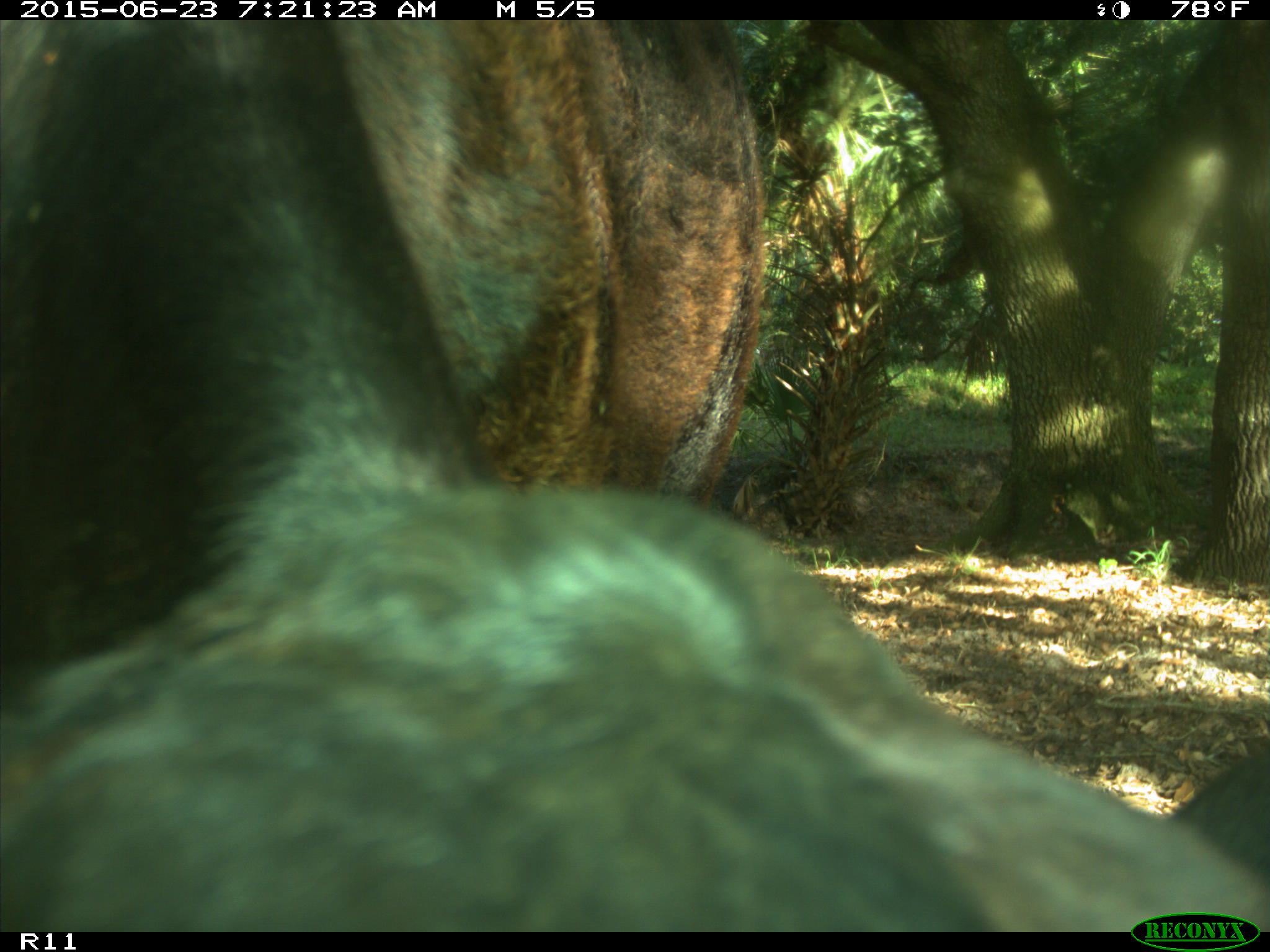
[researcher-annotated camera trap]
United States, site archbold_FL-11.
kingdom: Animalia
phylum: Chordata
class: Mammalia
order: Artiodactyla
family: Bovidae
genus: Bos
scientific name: Bos taurus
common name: domestic cow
Bos taurus (domestic cow).